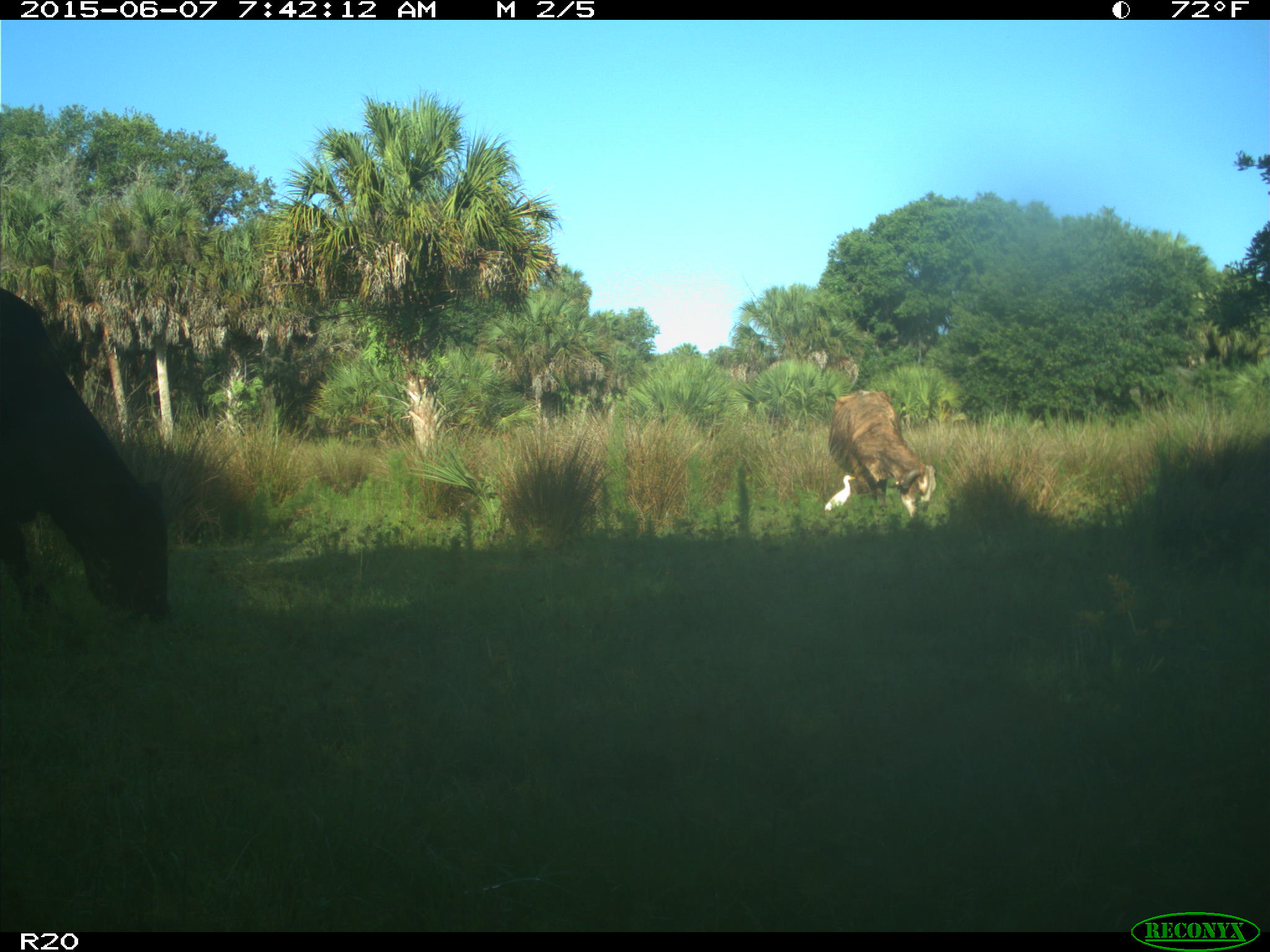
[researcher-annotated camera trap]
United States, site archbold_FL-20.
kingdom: Animalia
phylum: Chordata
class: Mammalia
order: Artiodactyla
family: Bovidae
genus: Bos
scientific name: Bos taurus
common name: domestic cow